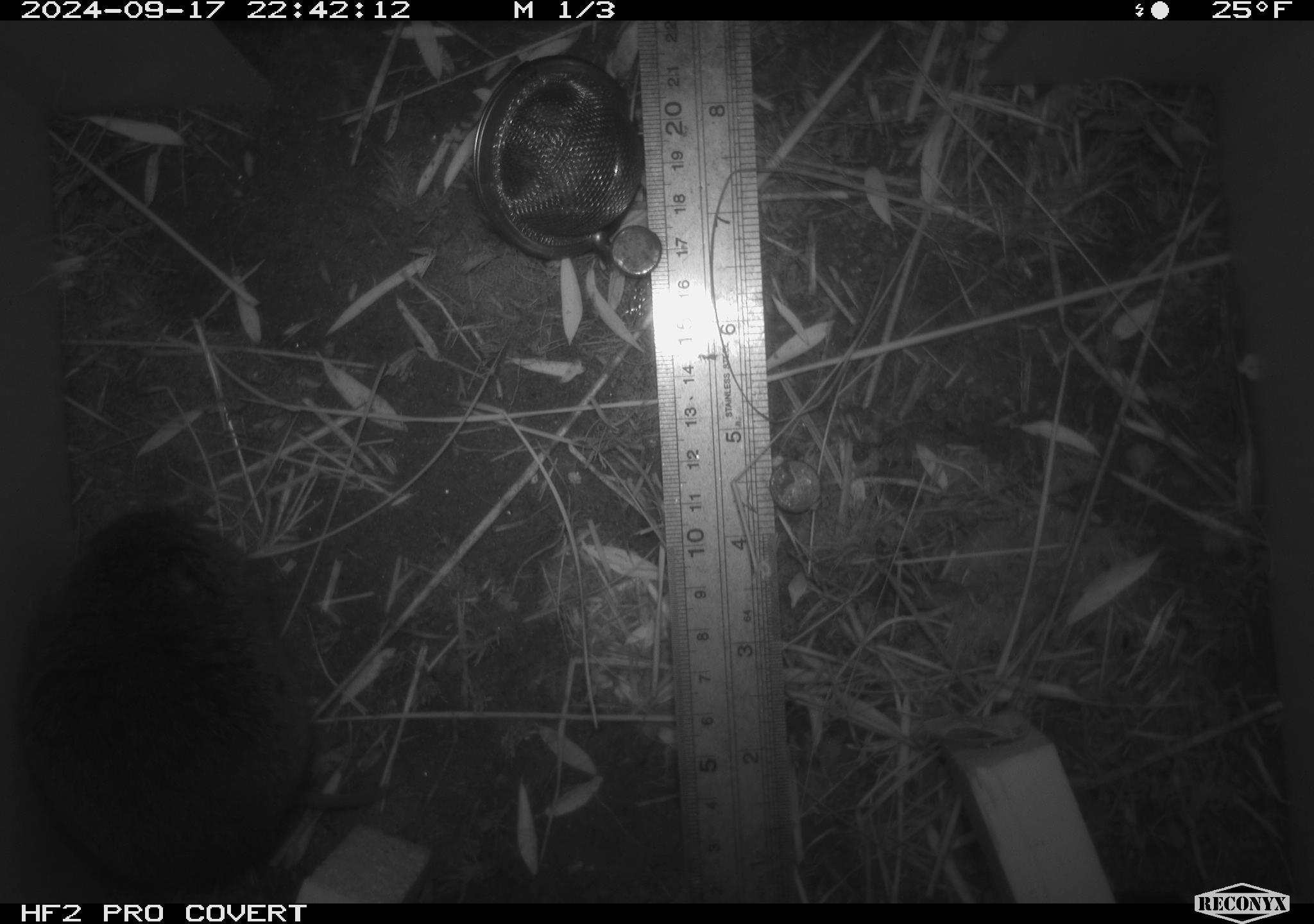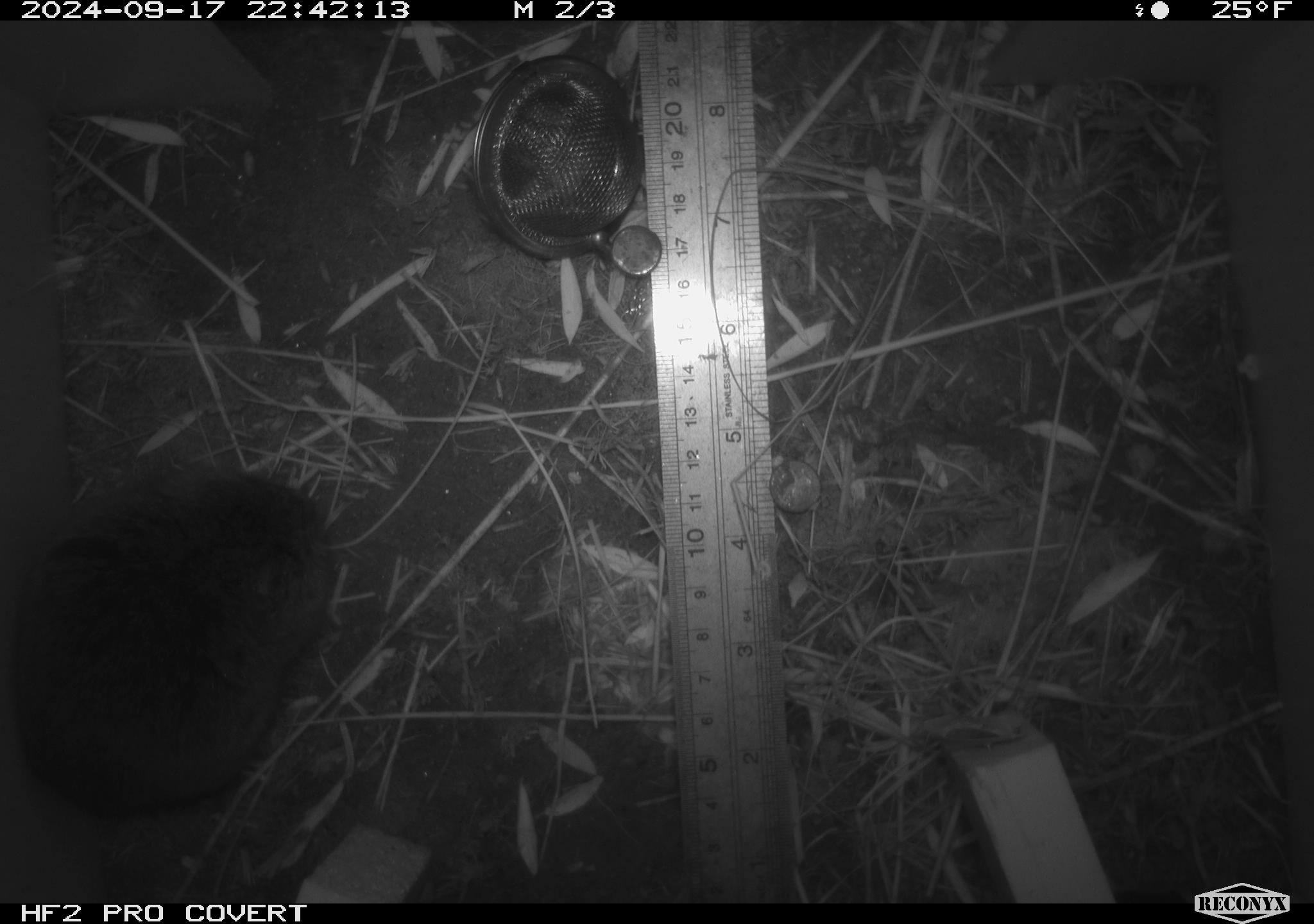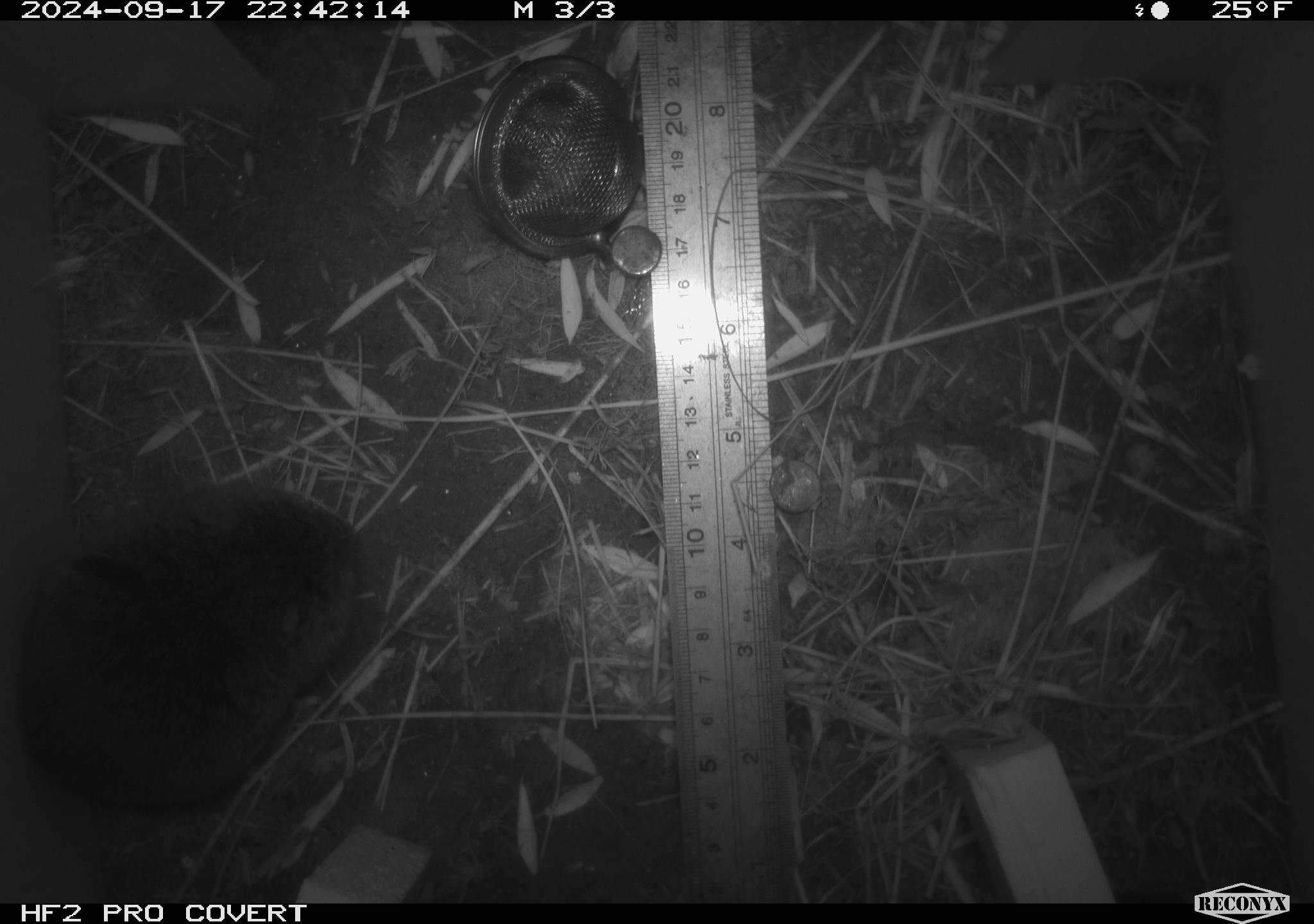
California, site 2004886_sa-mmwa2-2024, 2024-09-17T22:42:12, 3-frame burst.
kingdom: Animalia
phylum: Chordata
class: Mammalia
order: Rodentia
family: Cricetidae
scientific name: Arvicolinae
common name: voles, lemmings, and muskrats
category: arvicolinae subfamily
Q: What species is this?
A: Arvicolinae subfamily (voles, lemmings, and muskrats) (Arvicolinae).